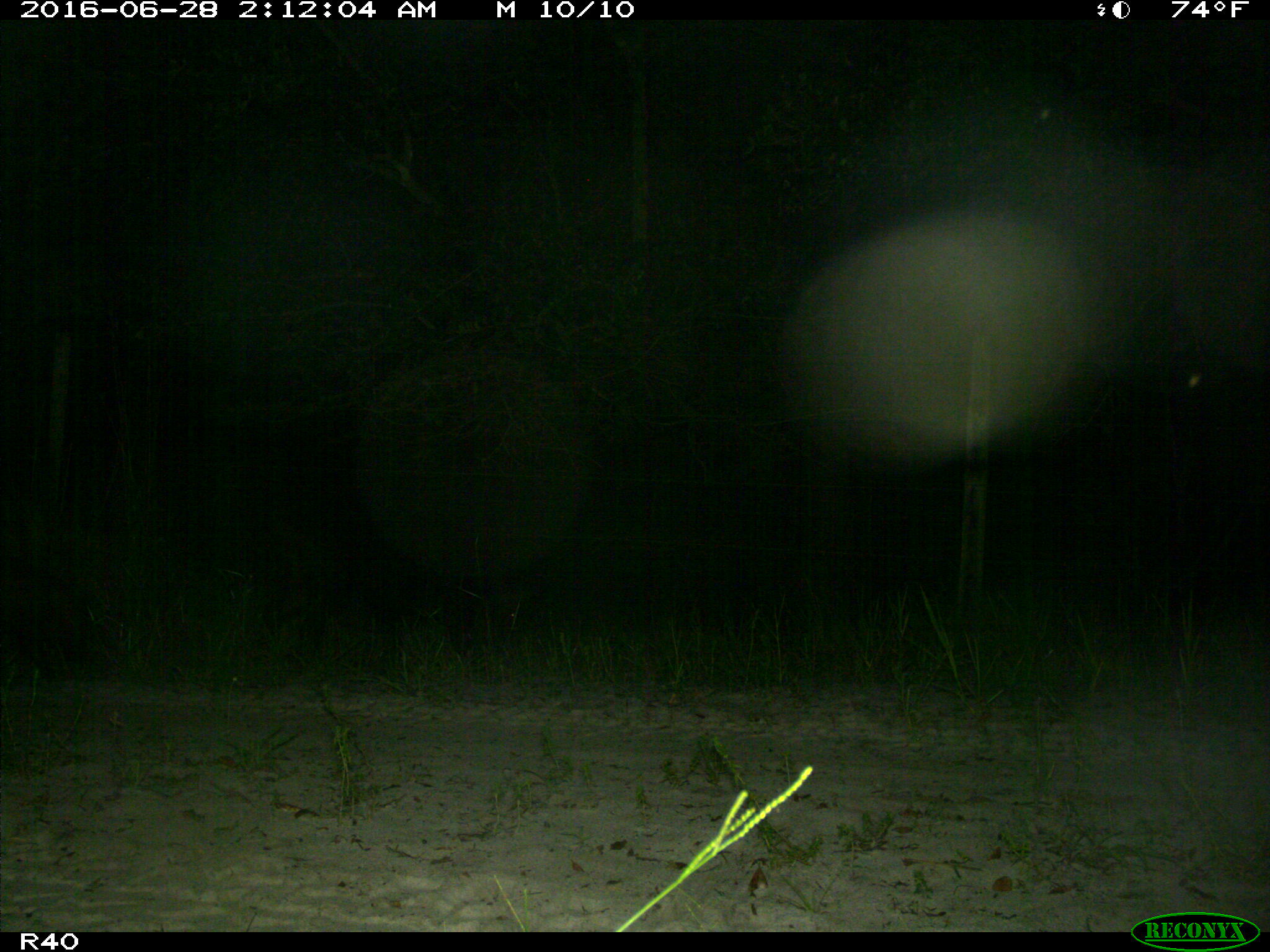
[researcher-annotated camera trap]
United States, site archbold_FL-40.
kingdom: Animalia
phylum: Chordata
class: Mammalia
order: Artiodactyla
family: Suidae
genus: Sus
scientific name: Sus scrofa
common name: wild boar